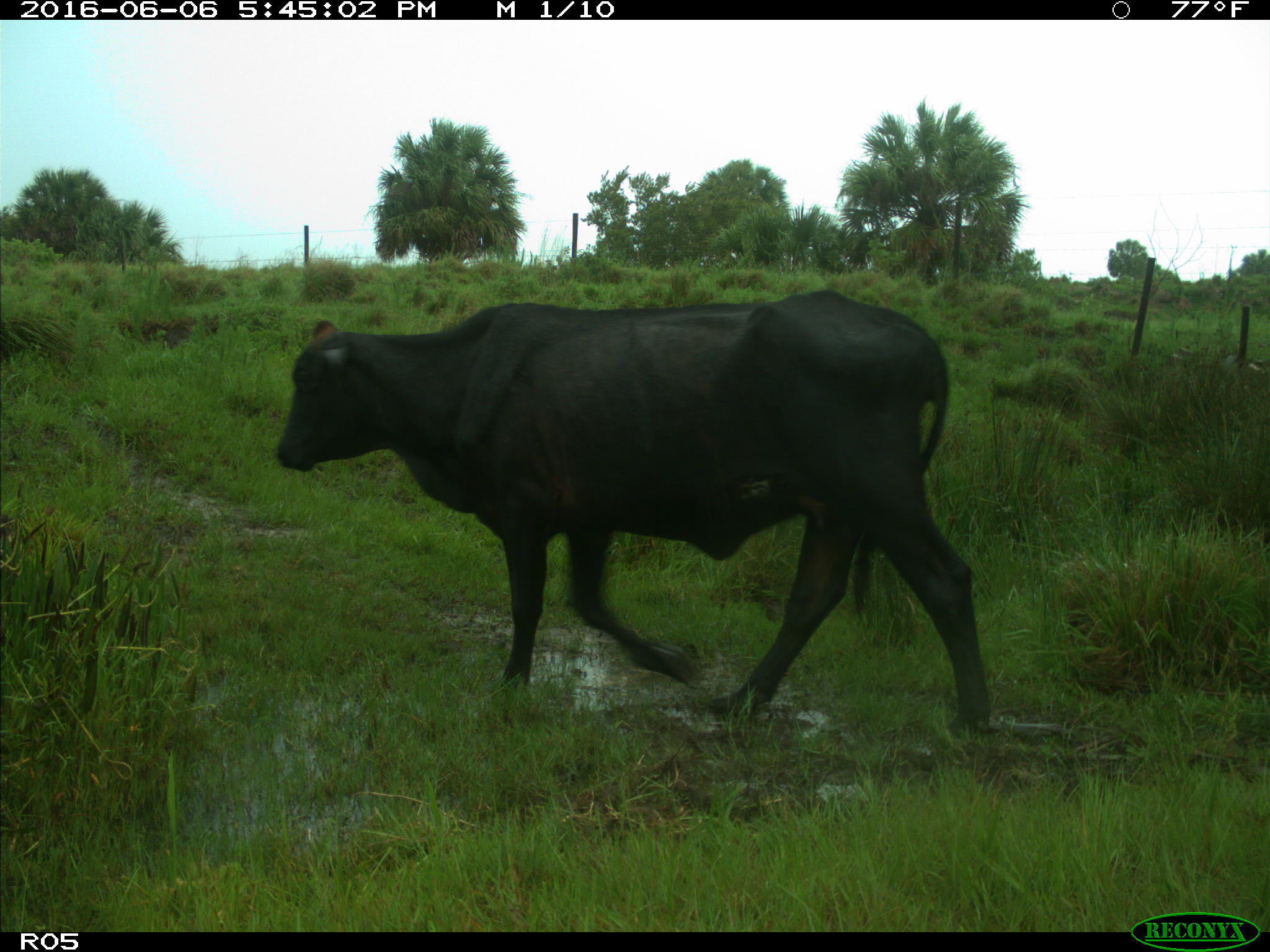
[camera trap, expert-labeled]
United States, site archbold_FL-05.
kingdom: Animalia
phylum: Chordata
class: Mammalia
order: Artiodactyla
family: Bovidae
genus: Bos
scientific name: Bos taurus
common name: domestic cow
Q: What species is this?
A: Bos taurus (domestic cow).